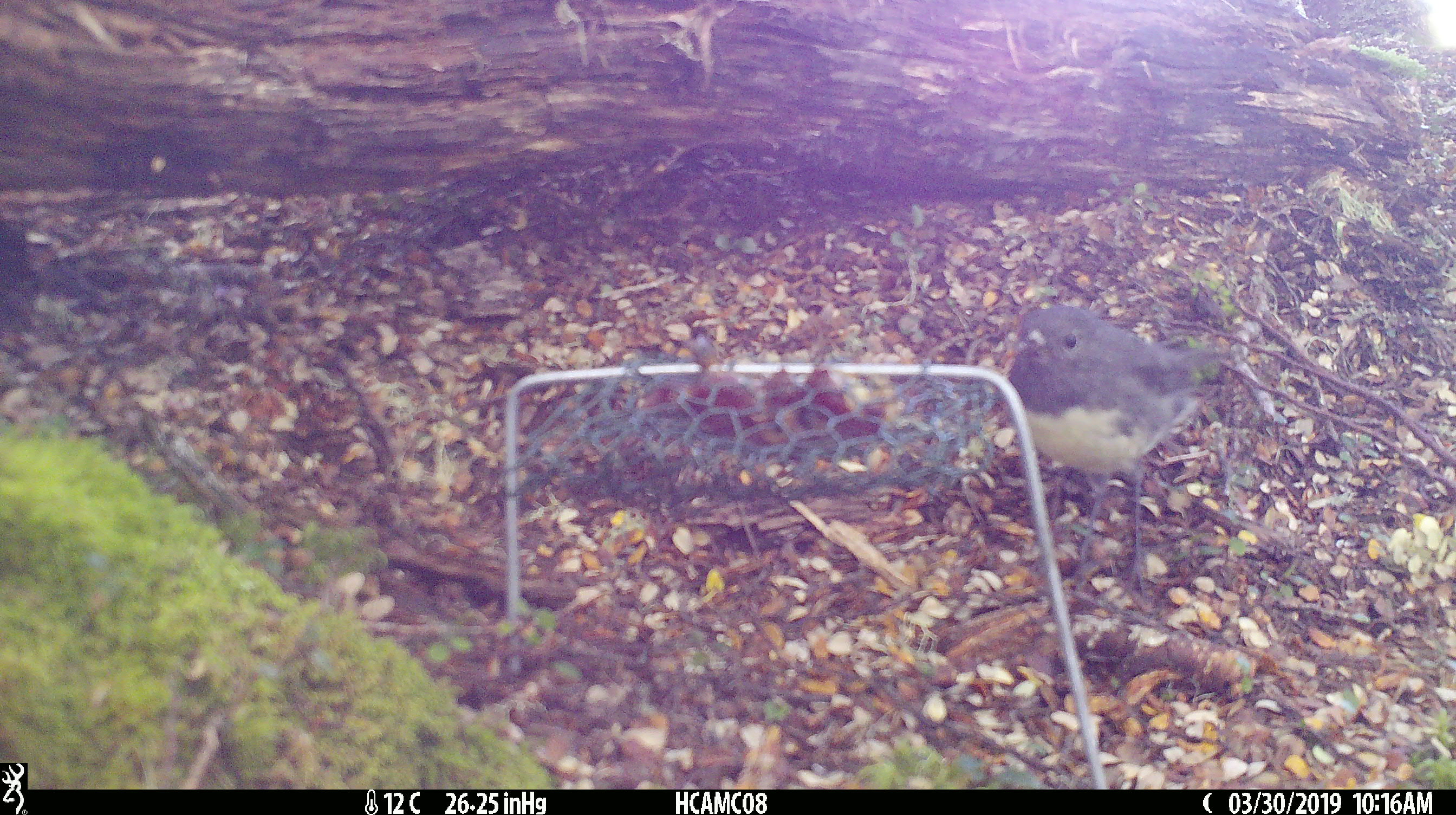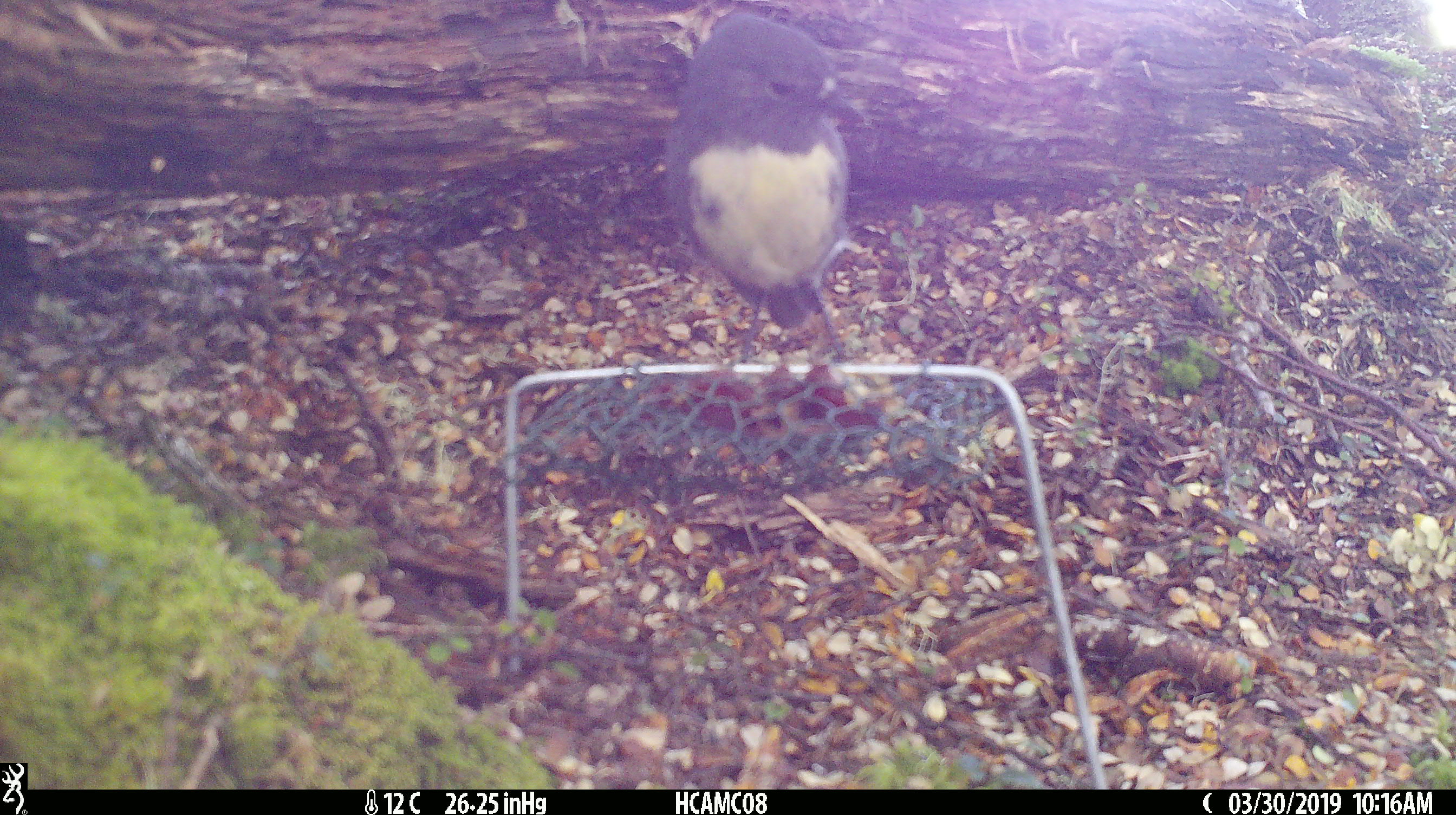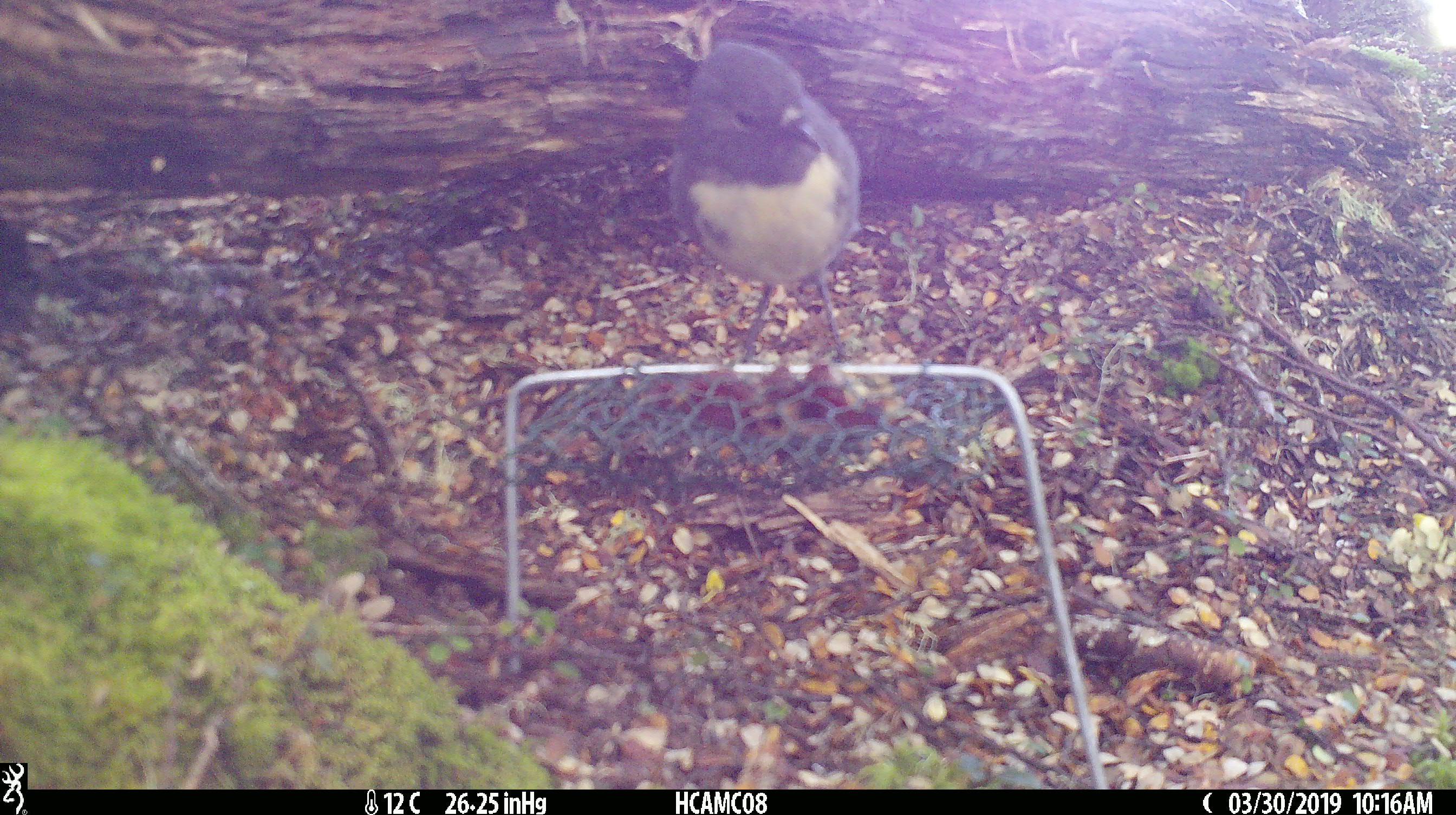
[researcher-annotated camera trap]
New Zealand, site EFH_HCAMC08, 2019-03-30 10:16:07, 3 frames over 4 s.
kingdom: Animalia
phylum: Chordata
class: Aves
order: Passeriformes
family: Petroicidae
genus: Petroica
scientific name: Petroica australis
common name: new zealand robin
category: robin